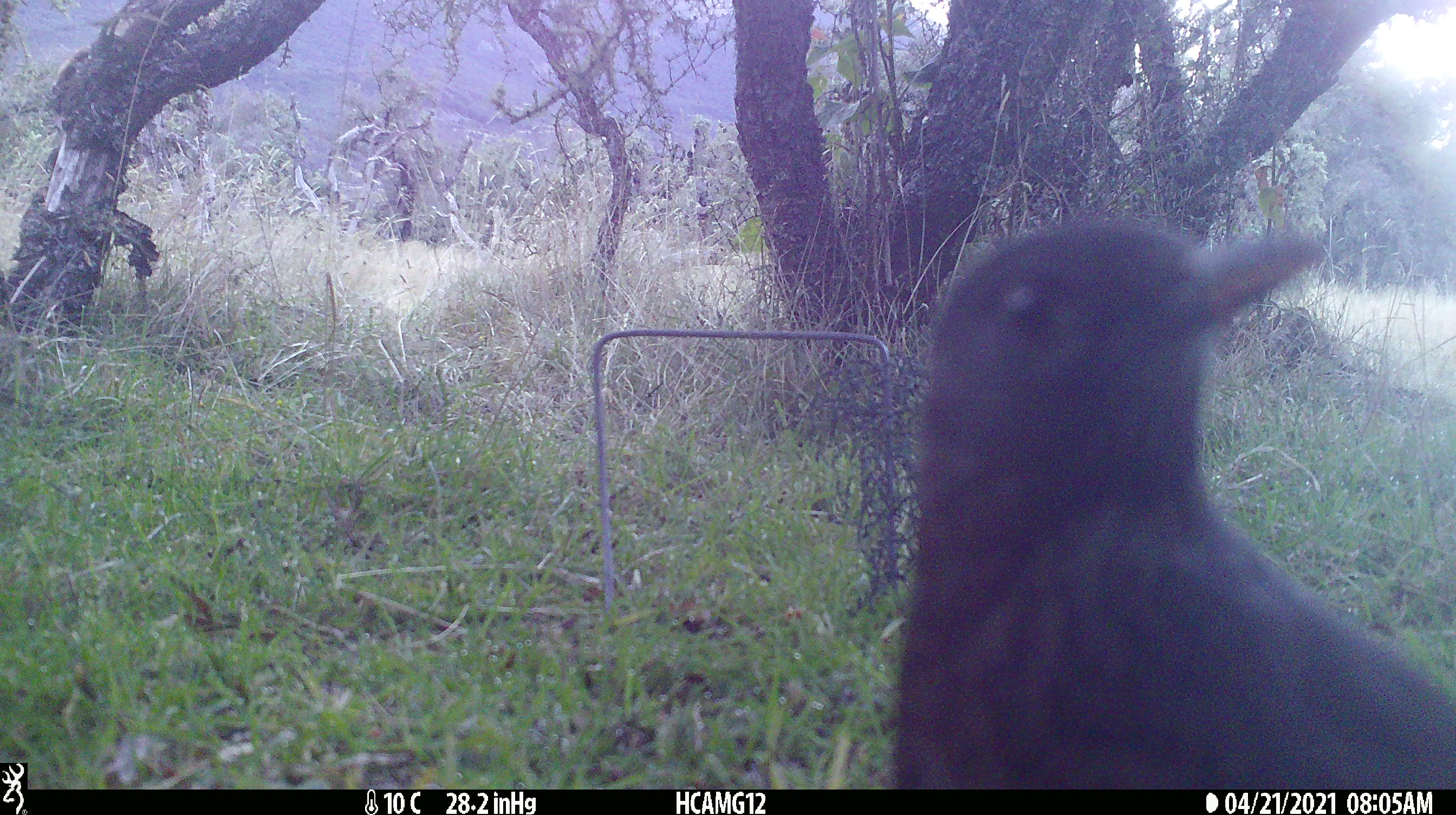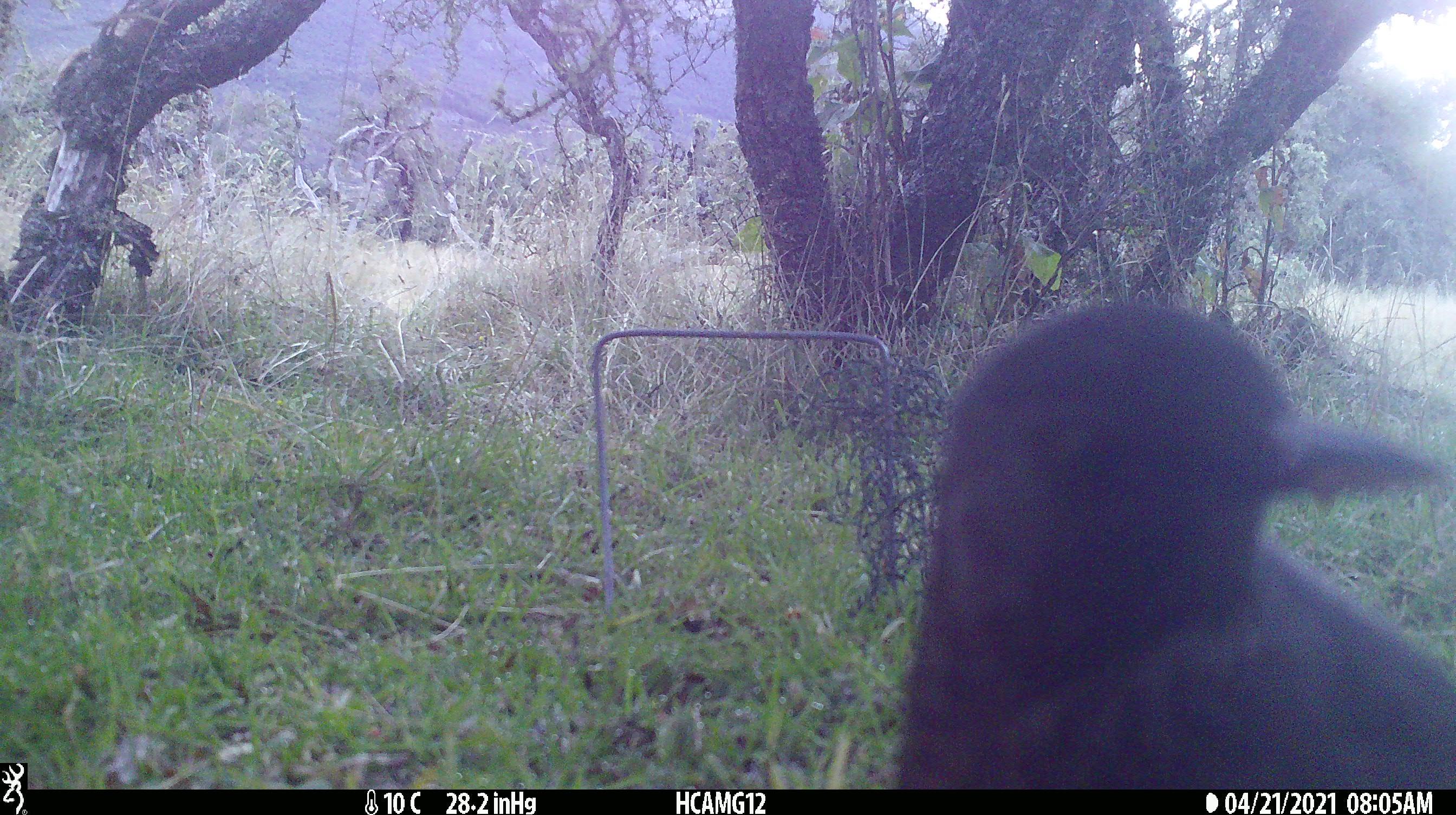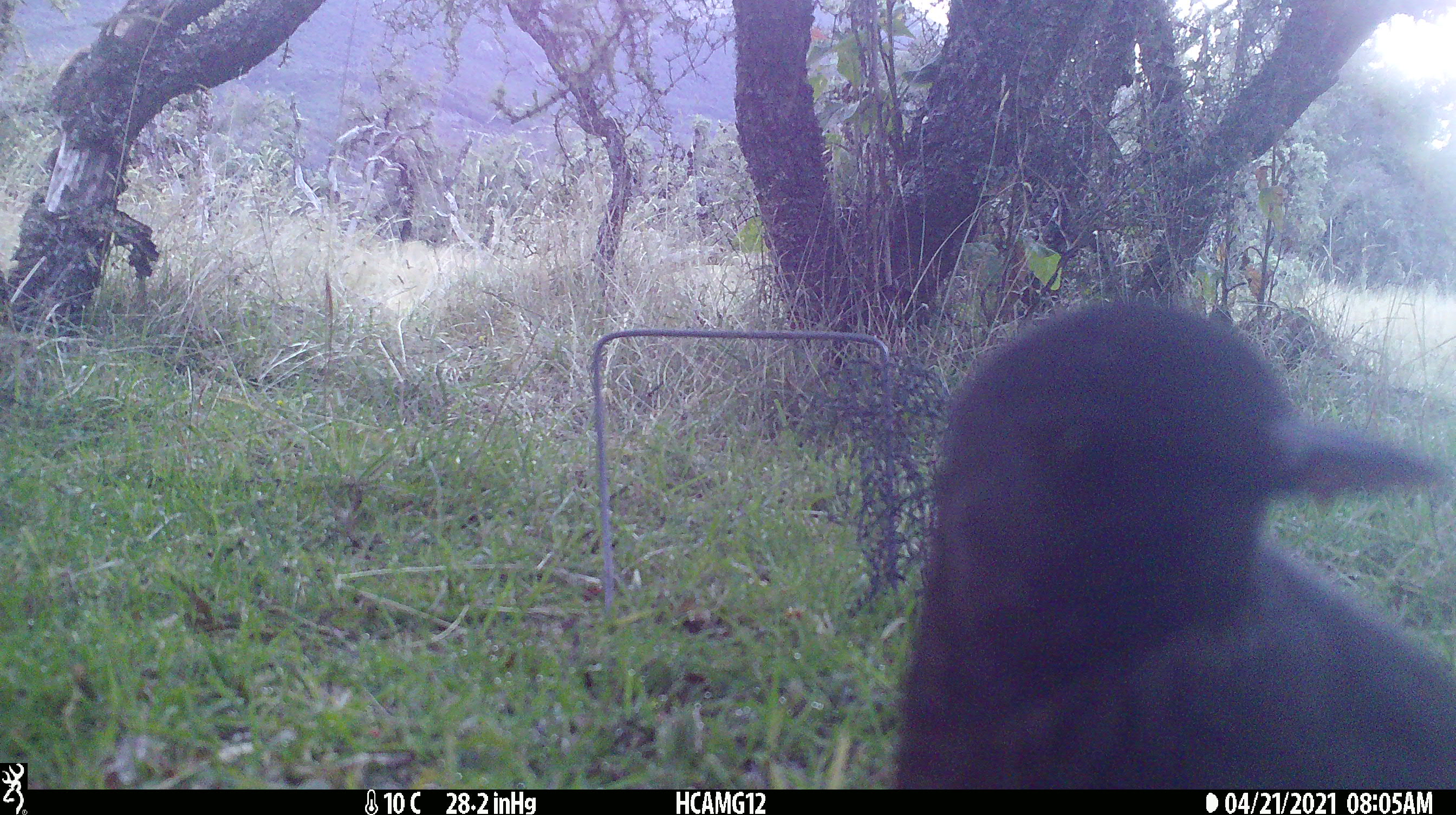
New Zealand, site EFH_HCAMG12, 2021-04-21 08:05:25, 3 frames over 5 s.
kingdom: Animalia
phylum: Chordata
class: Aves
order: Passeriformes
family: Turdidae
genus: Turdus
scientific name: Turdus merula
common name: eurasian blackbird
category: blackbird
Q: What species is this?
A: Blackbird (eurasian blackbird) (Turdus merula).